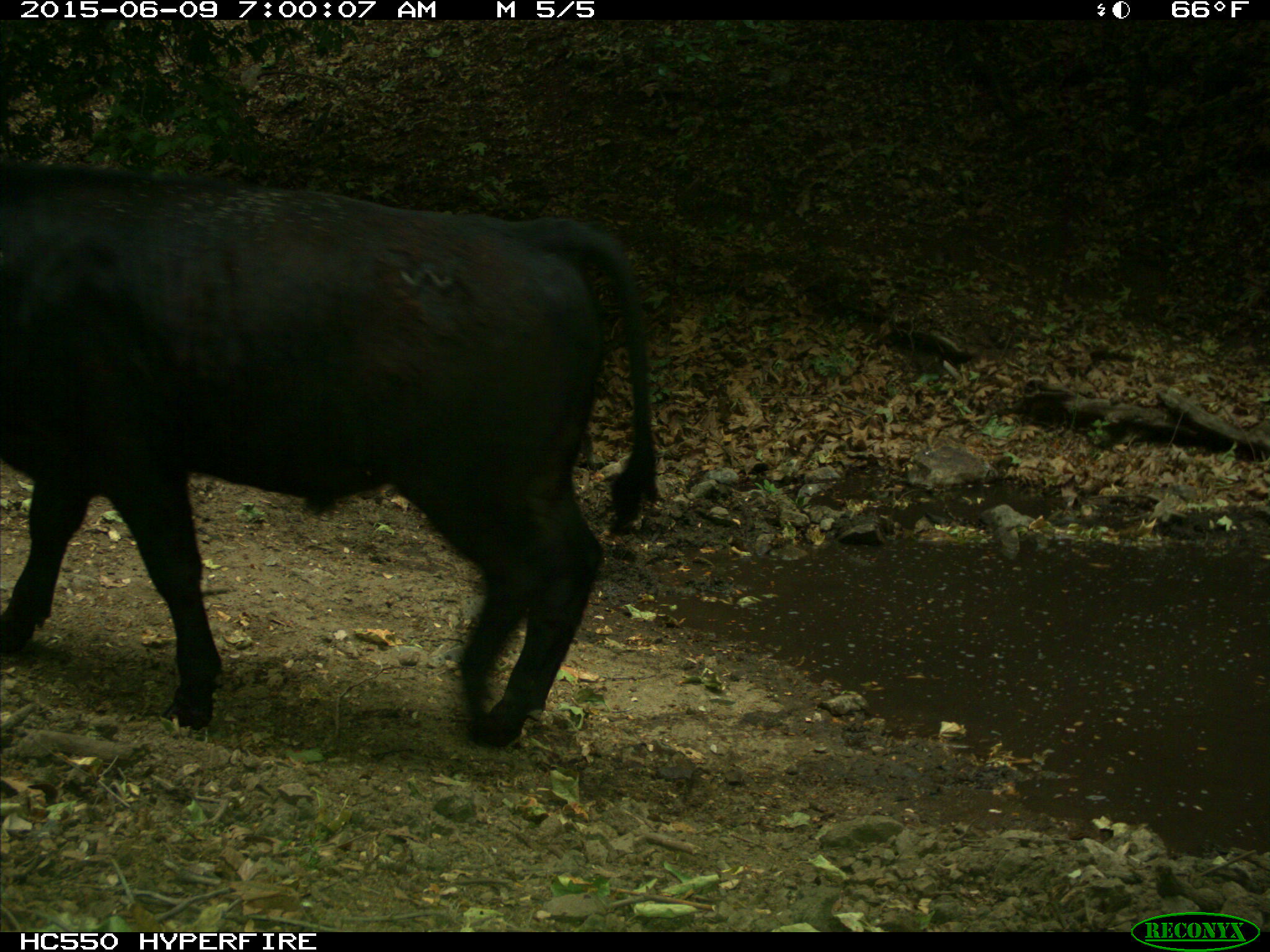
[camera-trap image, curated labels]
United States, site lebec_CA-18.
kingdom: Animalia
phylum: Chordata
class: Mammalia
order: Artiodactyla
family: Bovidae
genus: Bos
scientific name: Bos taurus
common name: domestic cow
Bos taurus (domestic cow).